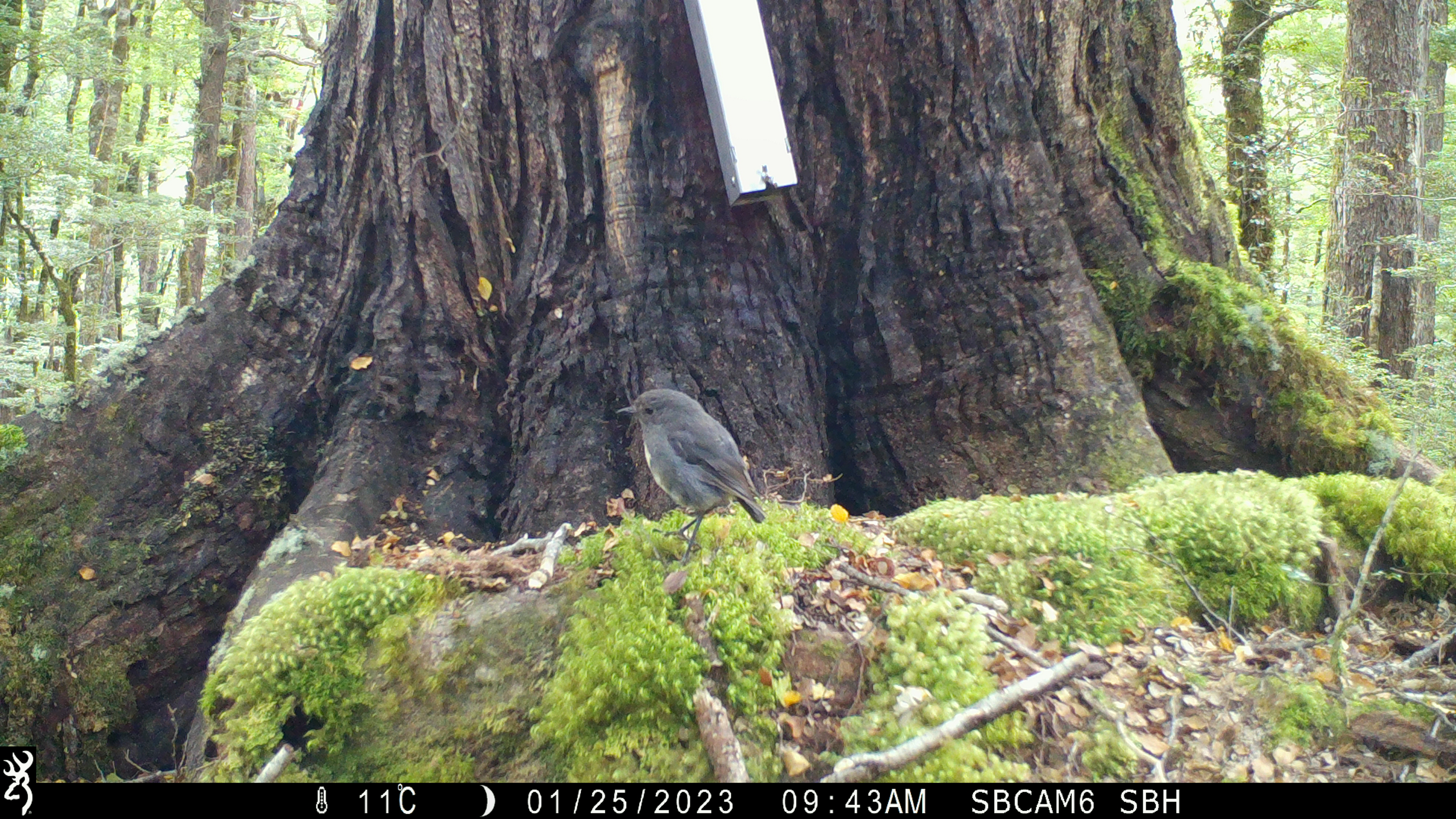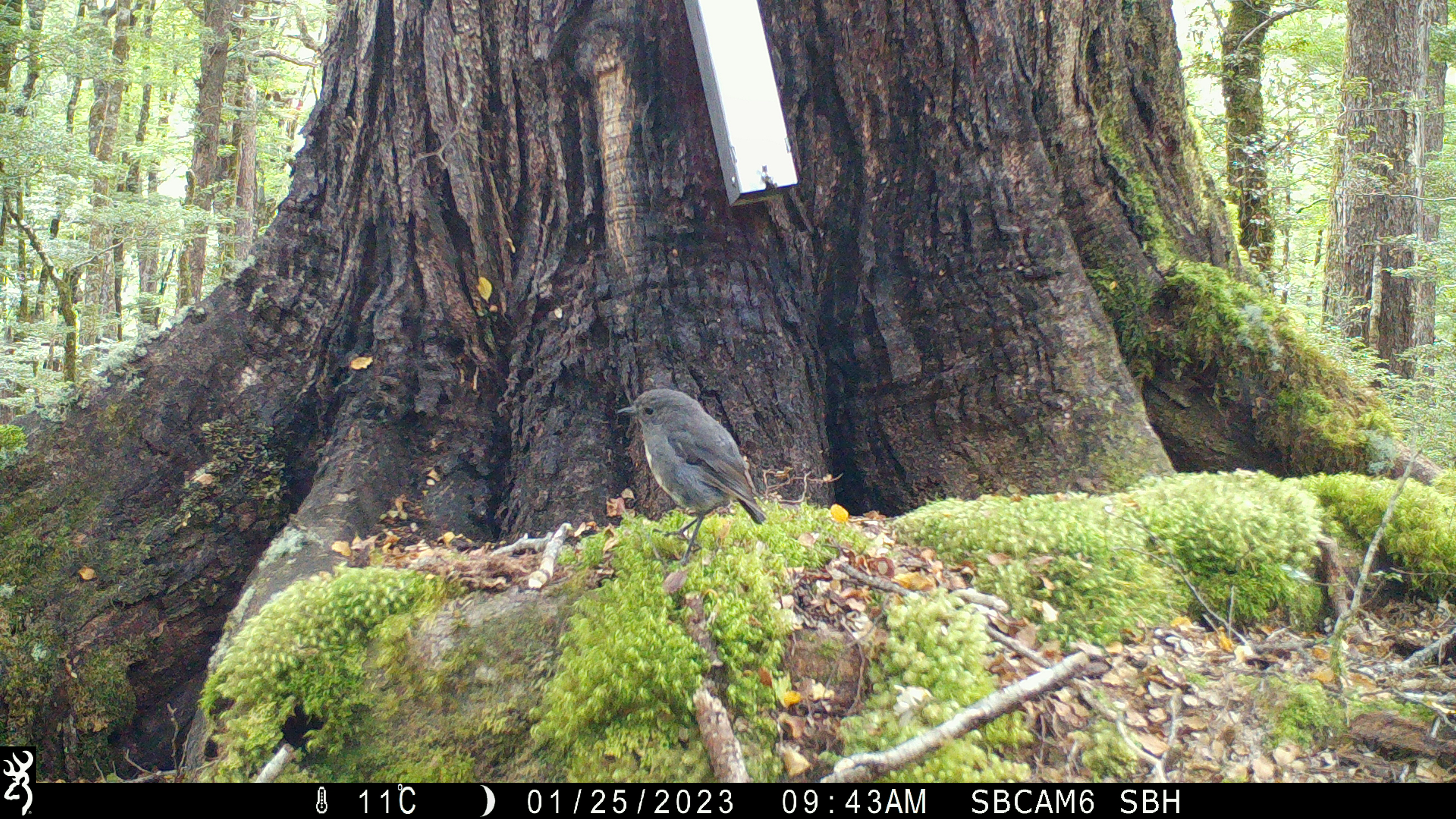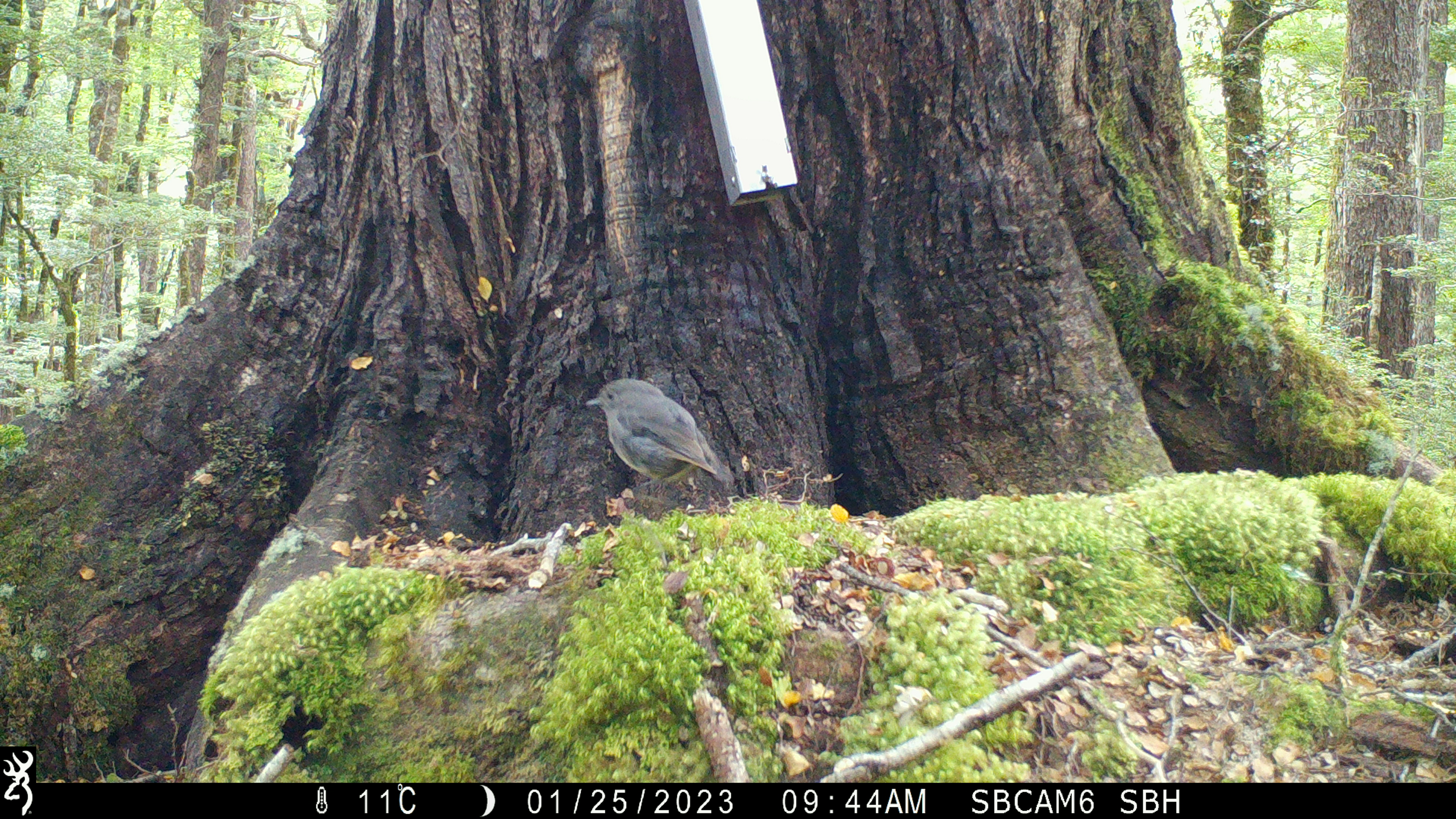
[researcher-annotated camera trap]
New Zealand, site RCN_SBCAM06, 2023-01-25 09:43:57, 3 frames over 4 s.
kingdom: Animalia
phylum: Chordata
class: Aves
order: Passeriformes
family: Petroicidae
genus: Petroica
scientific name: Petroica australis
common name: new zealand robin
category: robin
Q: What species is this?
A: Robin (new zealand robin) (Petroica australis).